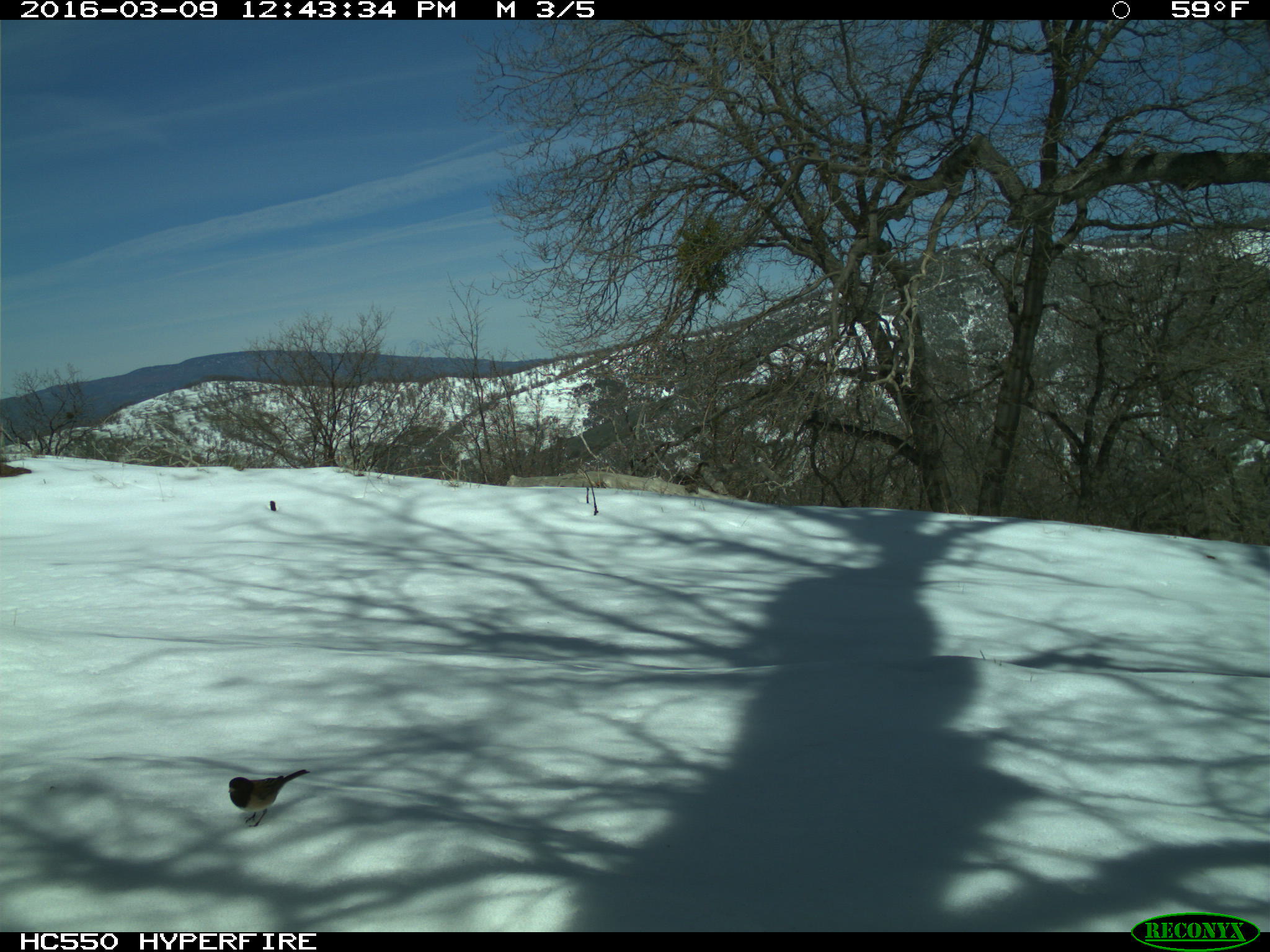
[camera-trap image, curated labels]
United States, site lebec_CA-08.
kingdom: Animalia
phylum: Chordata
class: Aves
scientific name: Aves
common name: birds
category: unidentified bird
Unidentified bird (birds) (Aves).